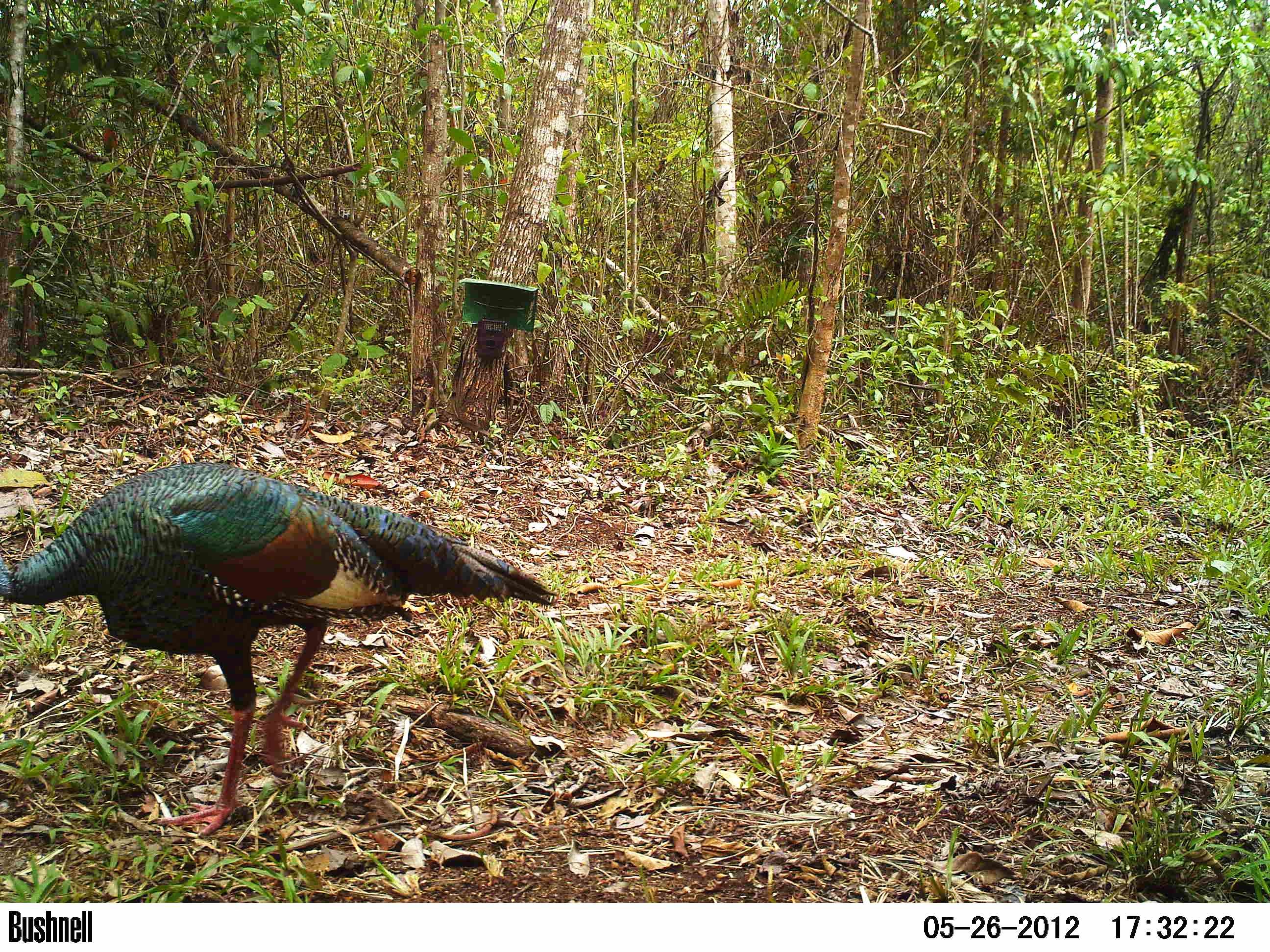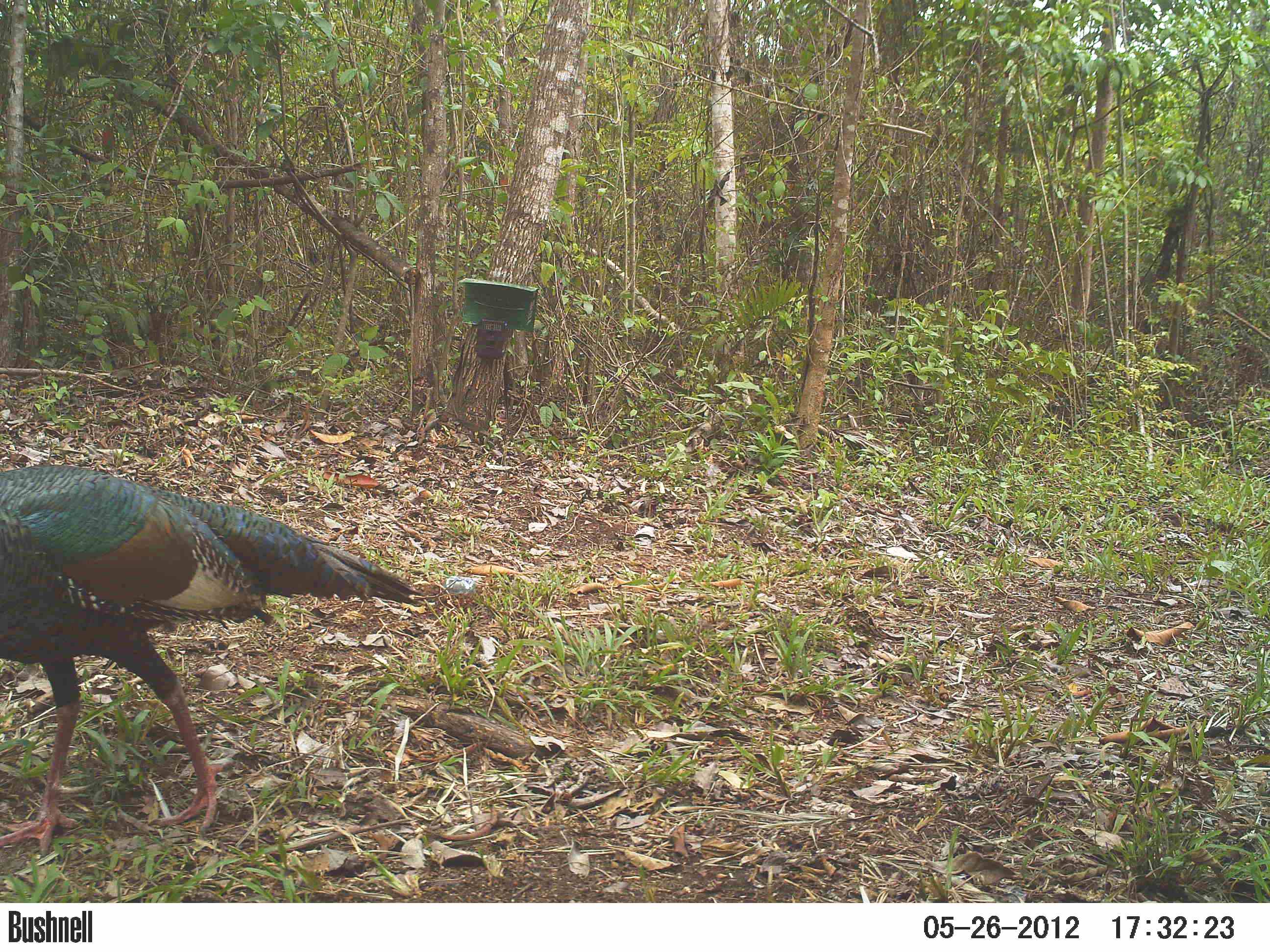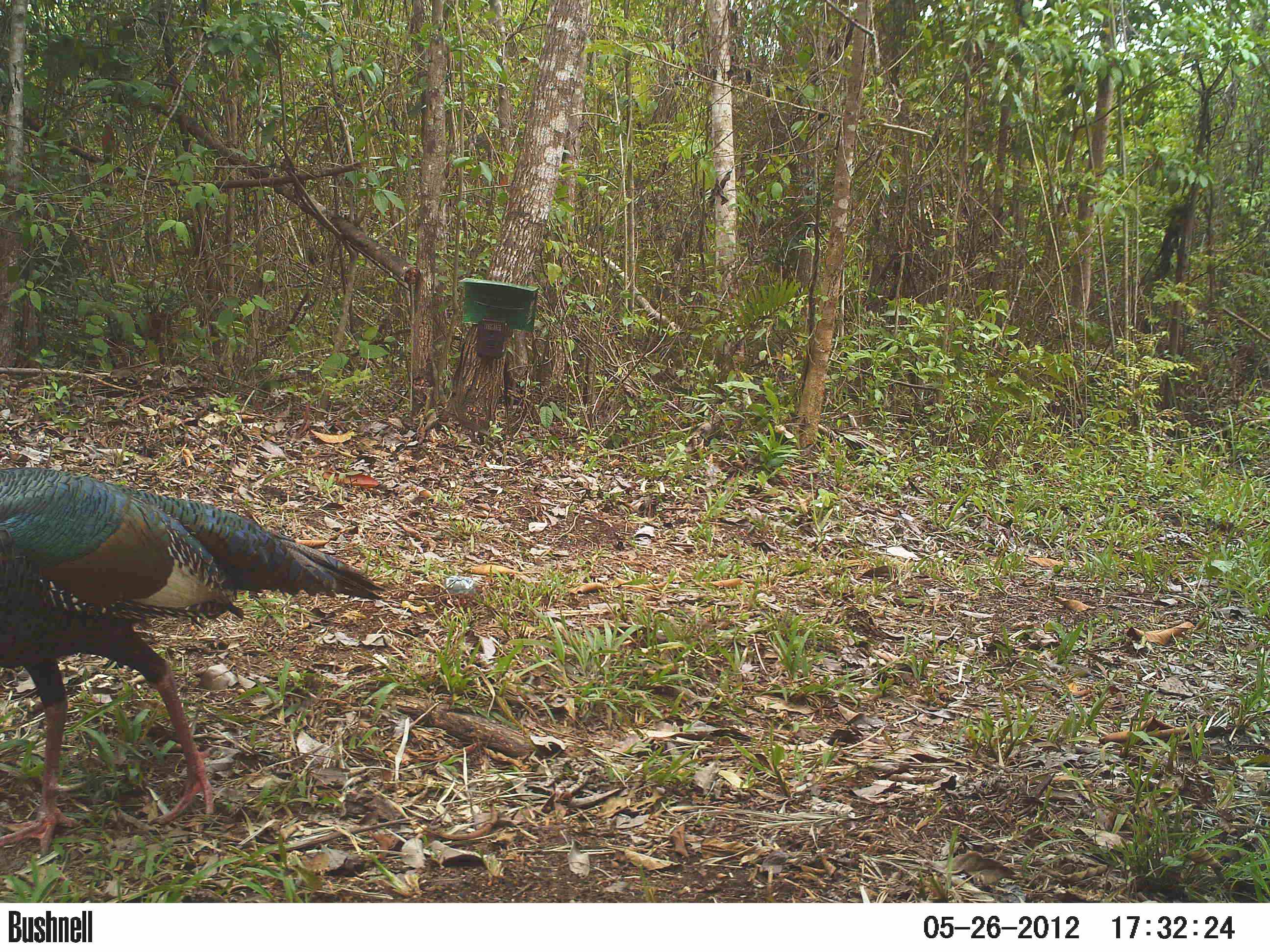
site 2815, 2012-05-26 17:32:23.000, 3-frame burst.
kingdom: Animalia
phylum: Chordata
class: Aves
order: Galliformes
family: Phasianidae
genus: Meleagris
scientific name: Meleagris ocellata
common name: ocellated turkey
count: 2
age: adult